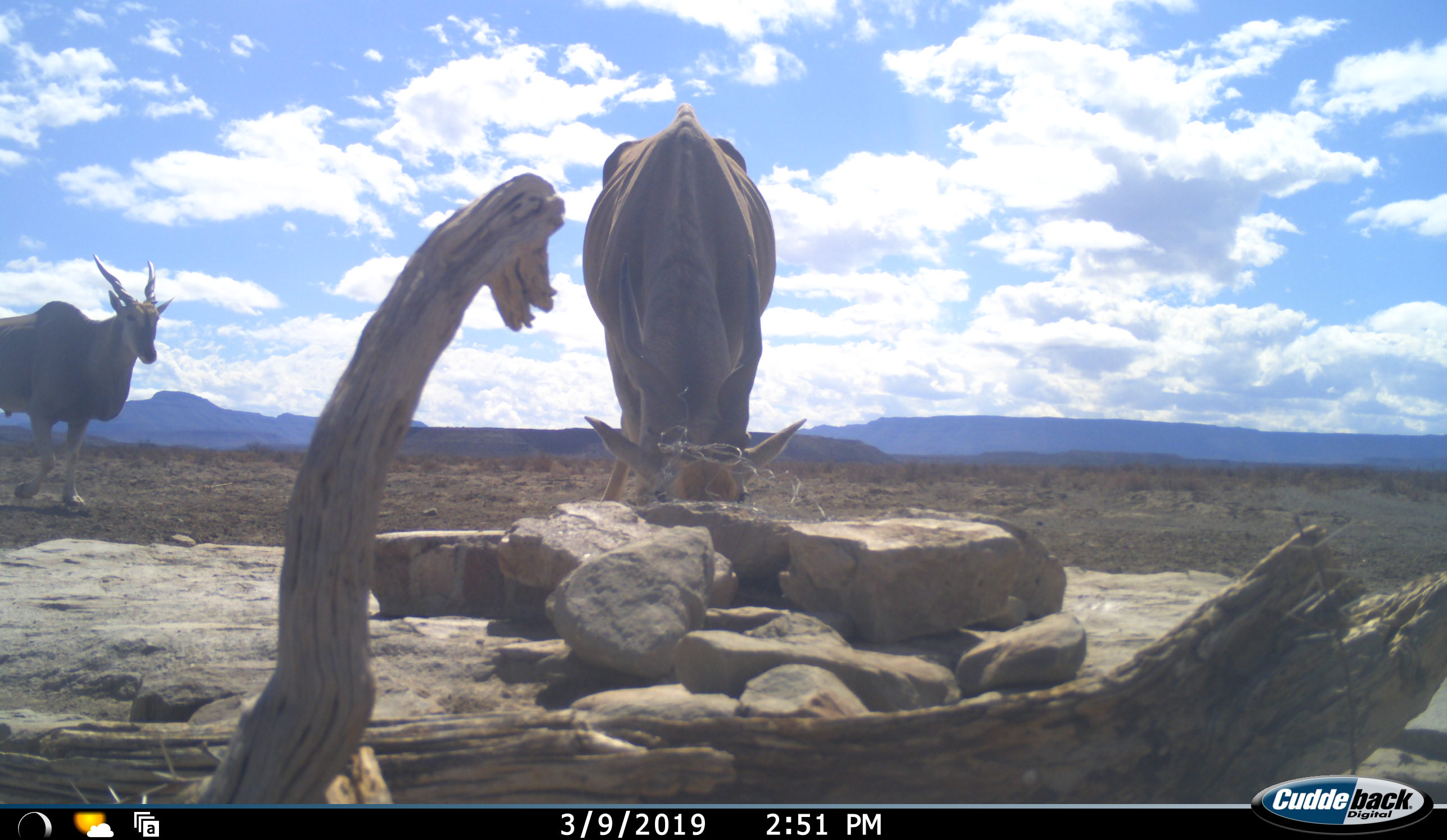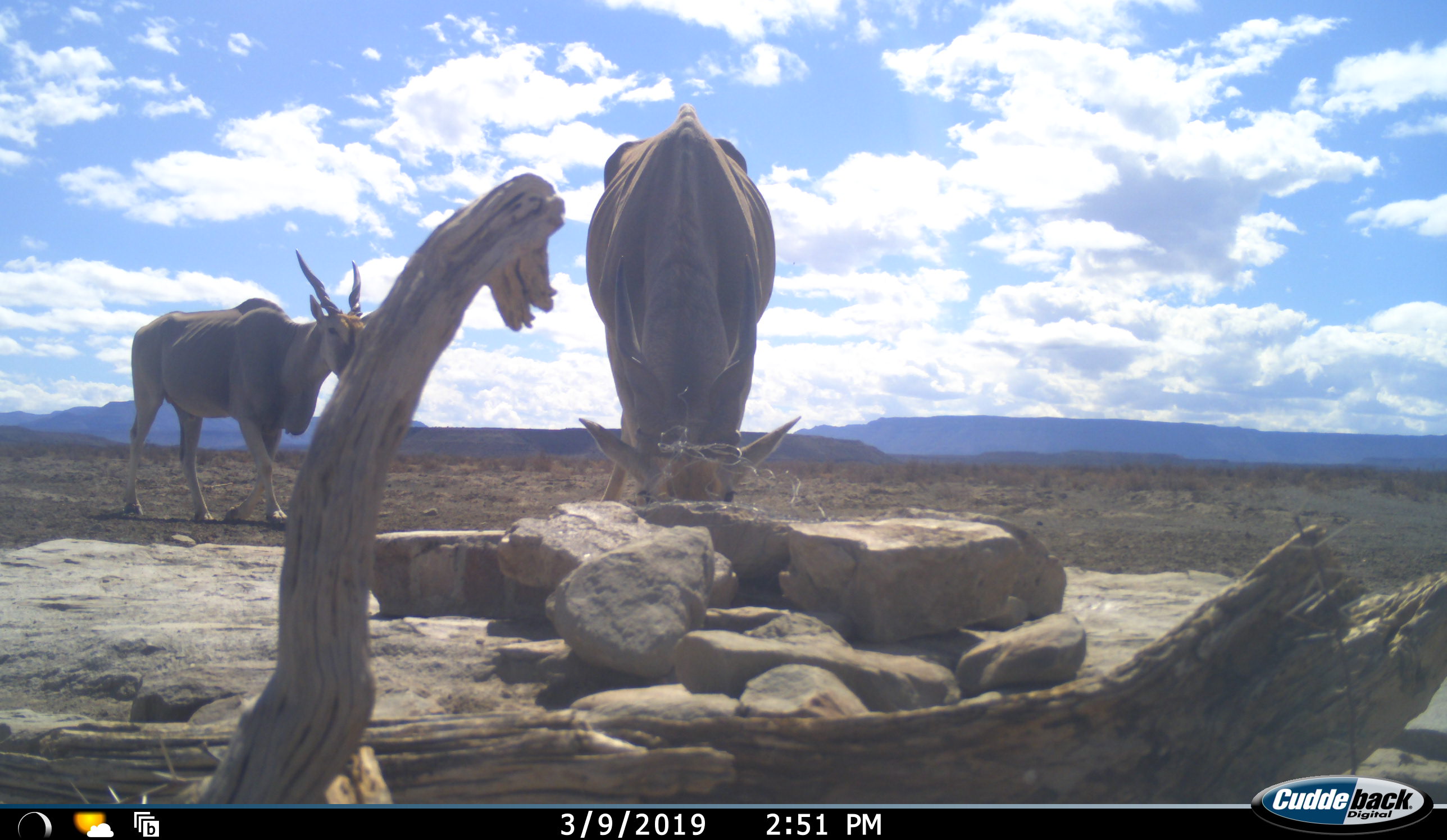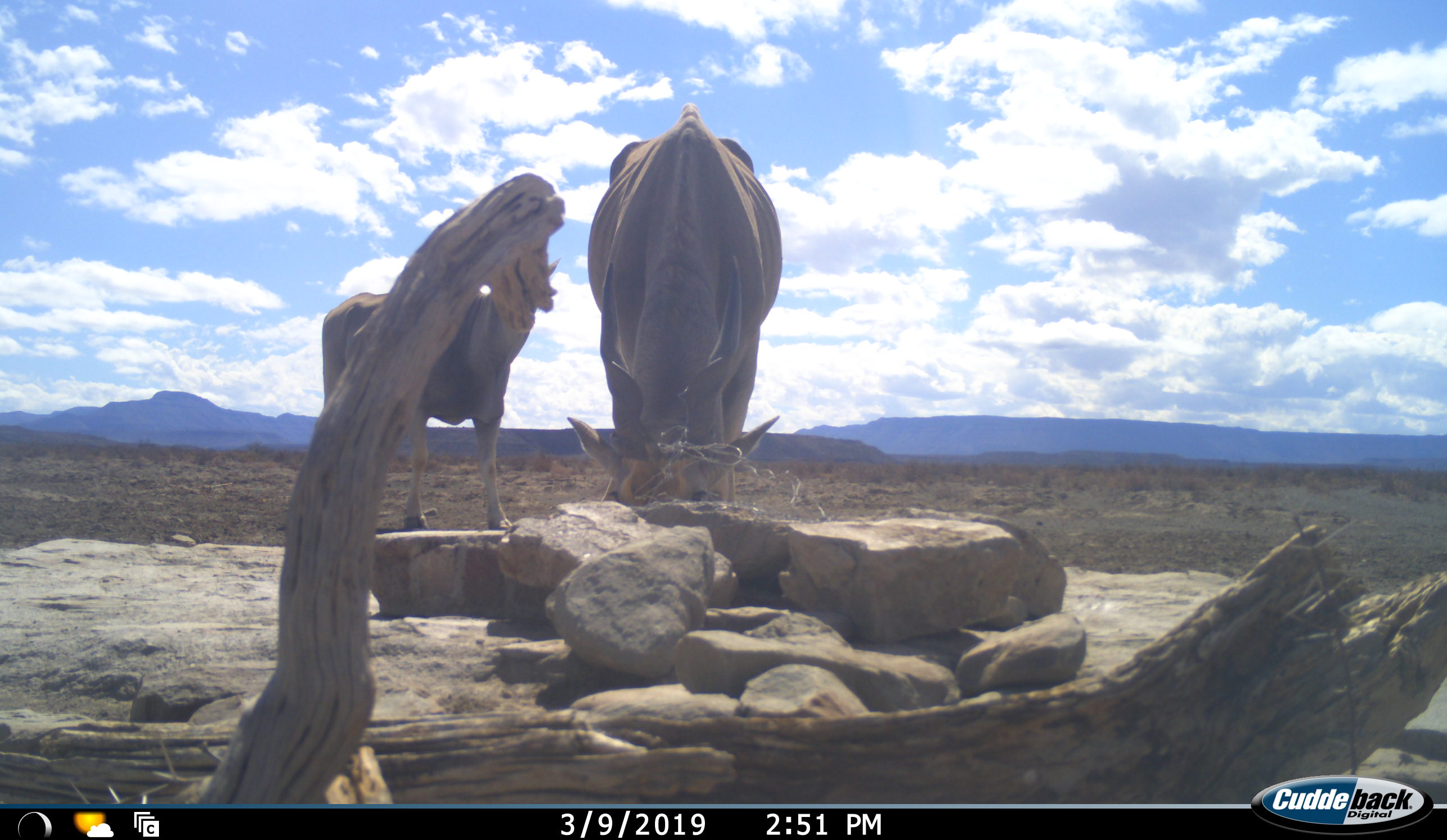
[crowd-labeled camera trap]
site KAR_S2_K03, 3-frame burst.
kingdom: Animalia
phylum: Chordata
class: Mammalia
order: Artiodactyla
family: Bovidae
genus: Tragelaphus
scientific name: Tragelaphus oryx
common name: eland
Eland (Tragelaphus oryx), count 2. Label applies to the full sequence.